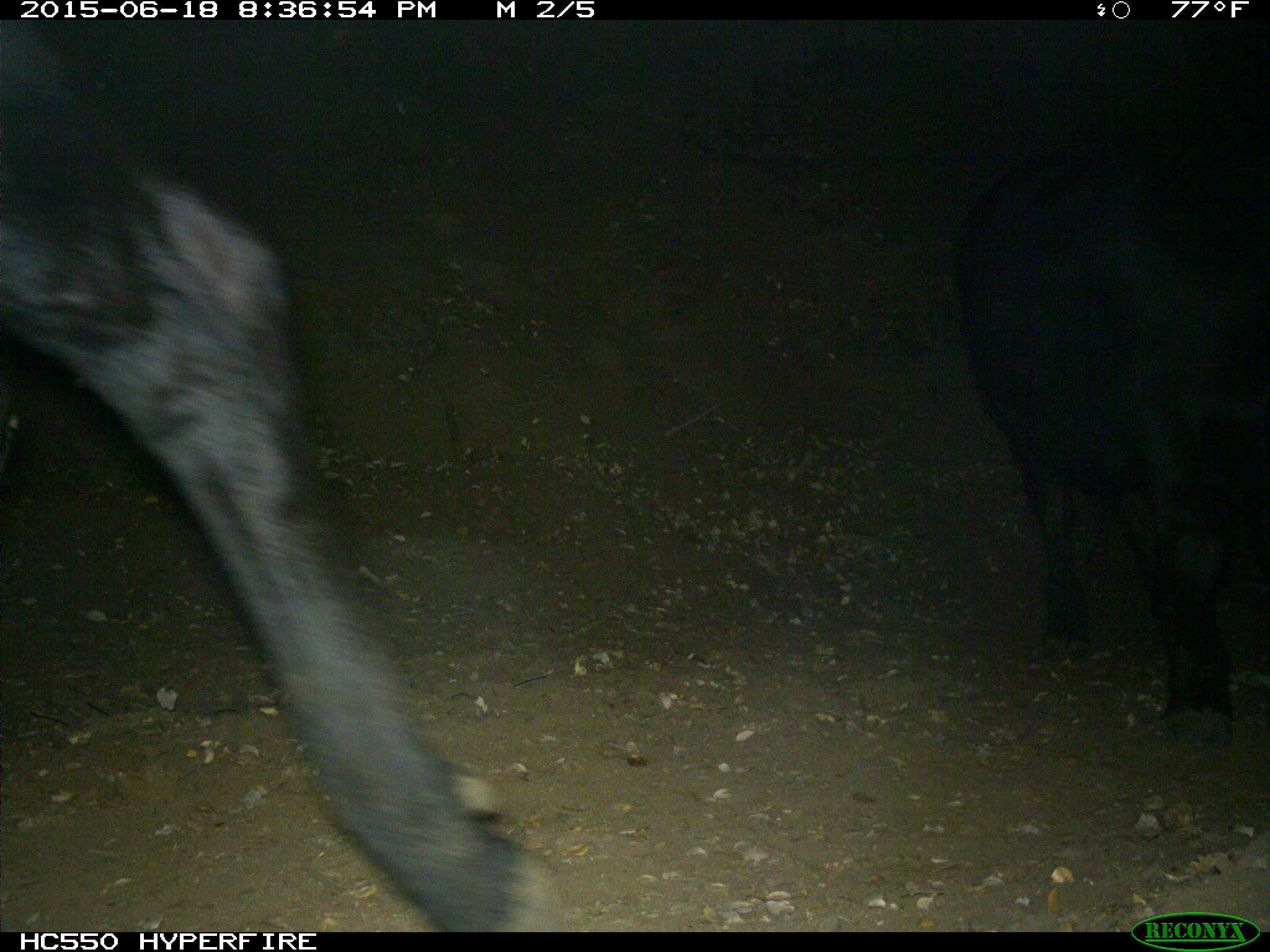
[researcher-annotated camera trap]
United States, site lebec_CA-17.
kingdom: Animalia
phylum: Chordata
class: Mammalia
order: Artiodactyla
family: Bovidae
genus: Bos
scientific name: Bos taurus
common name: domestic cow